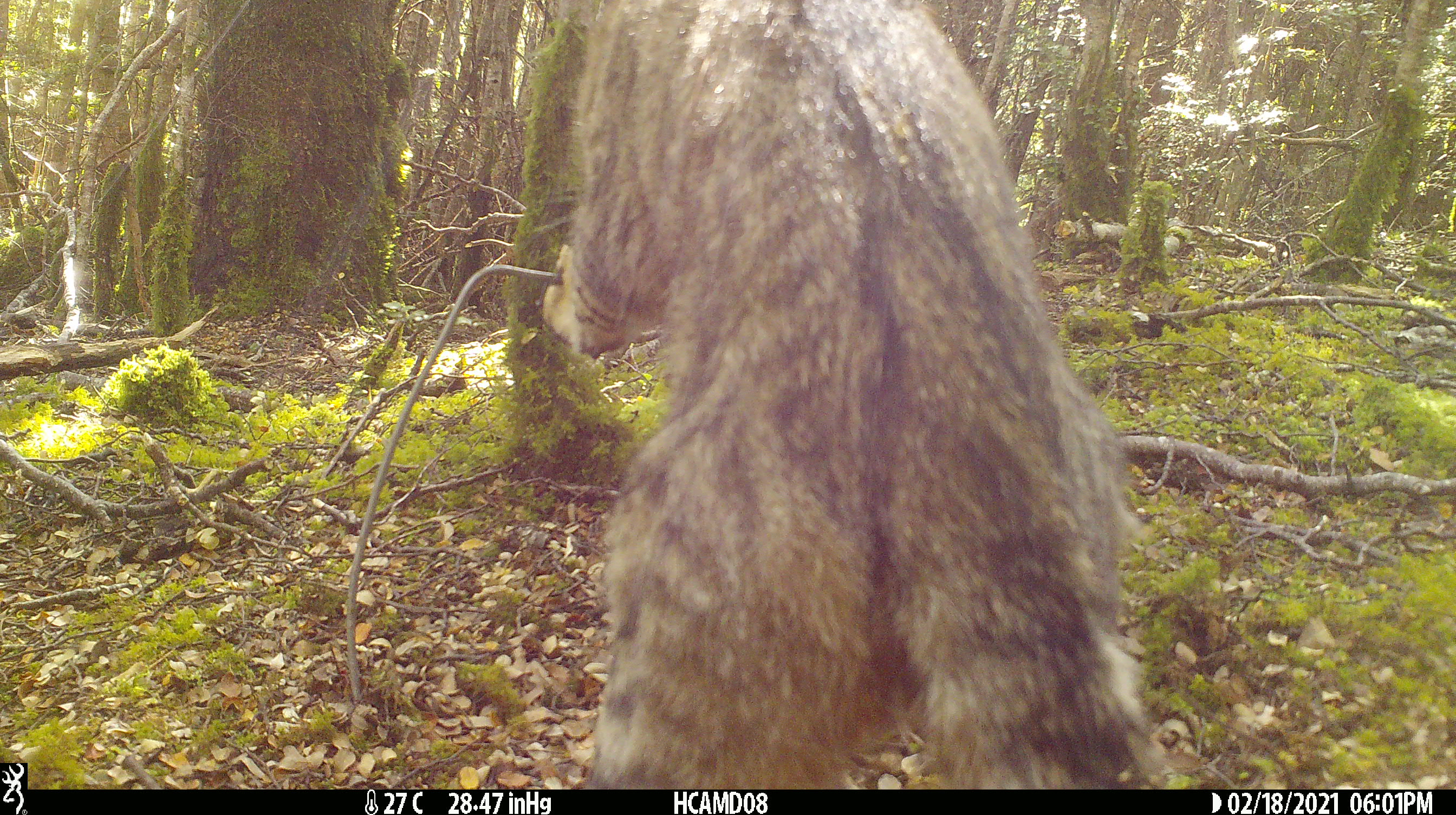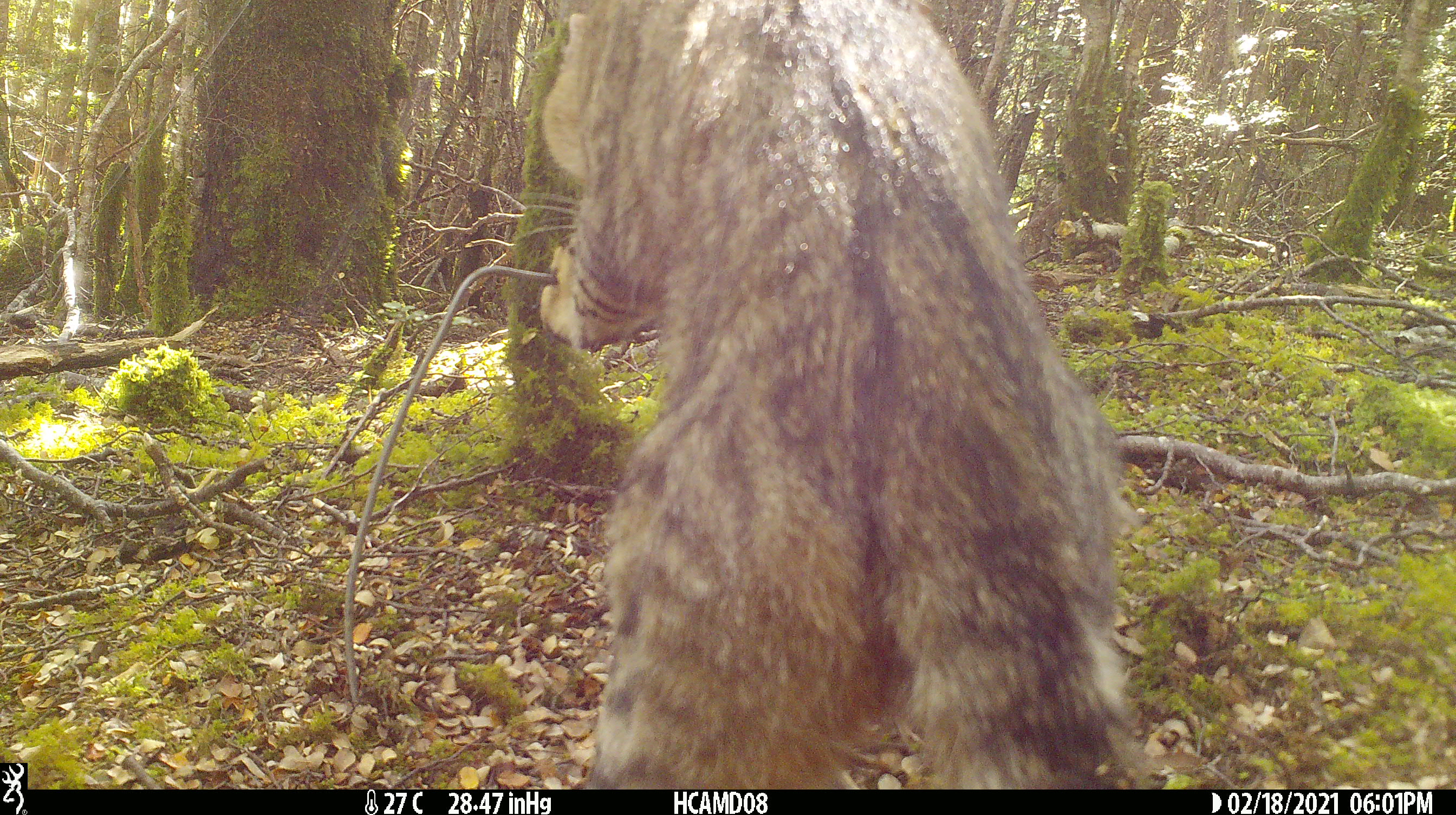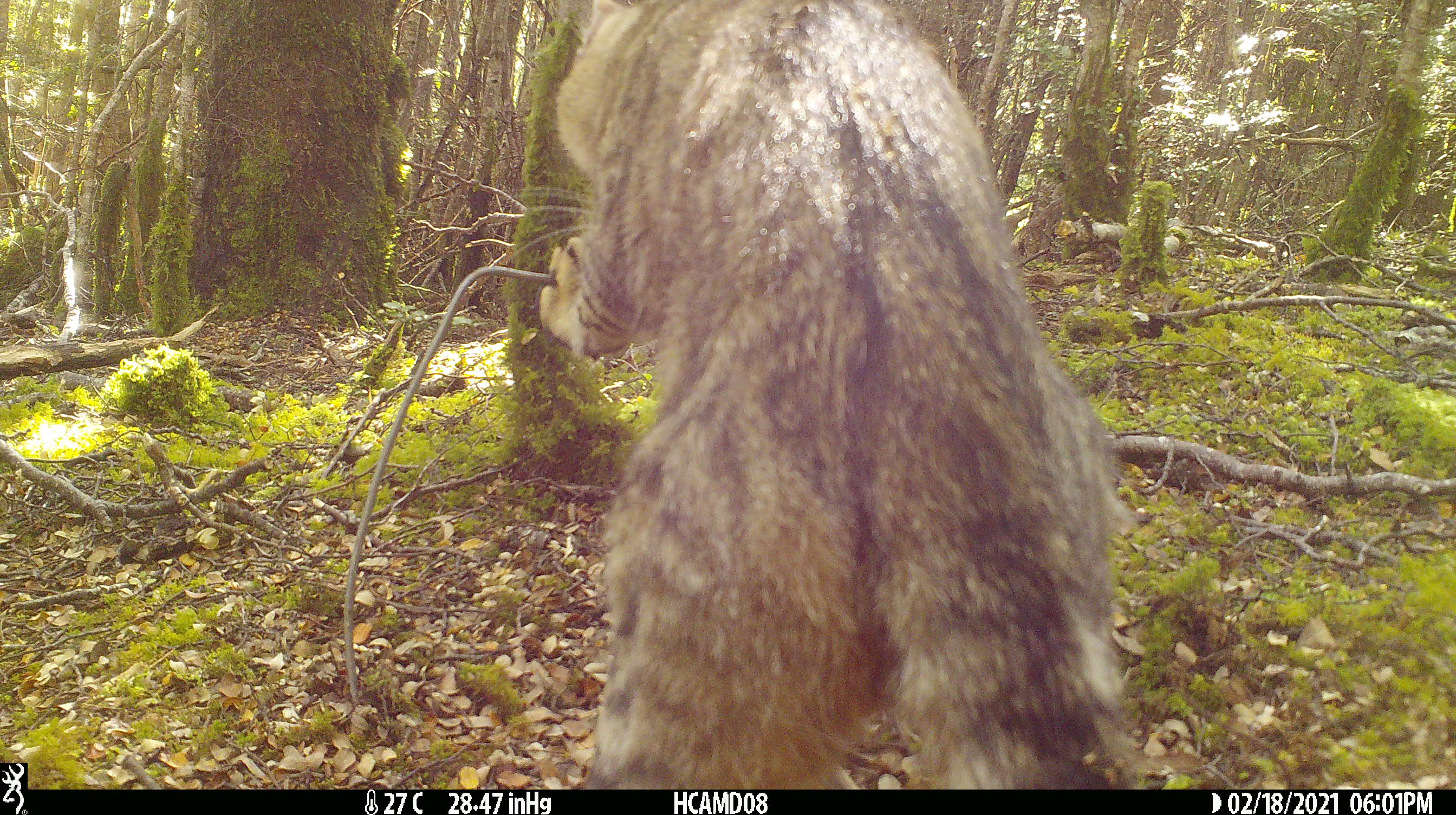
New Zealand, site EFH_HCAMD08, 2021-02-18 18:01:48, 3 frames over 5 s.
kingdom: Animalia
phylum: Chordata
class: Mammalia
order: Carnivora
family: Felidae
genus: Felis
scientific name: Felis catus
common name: domestic cat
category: cat